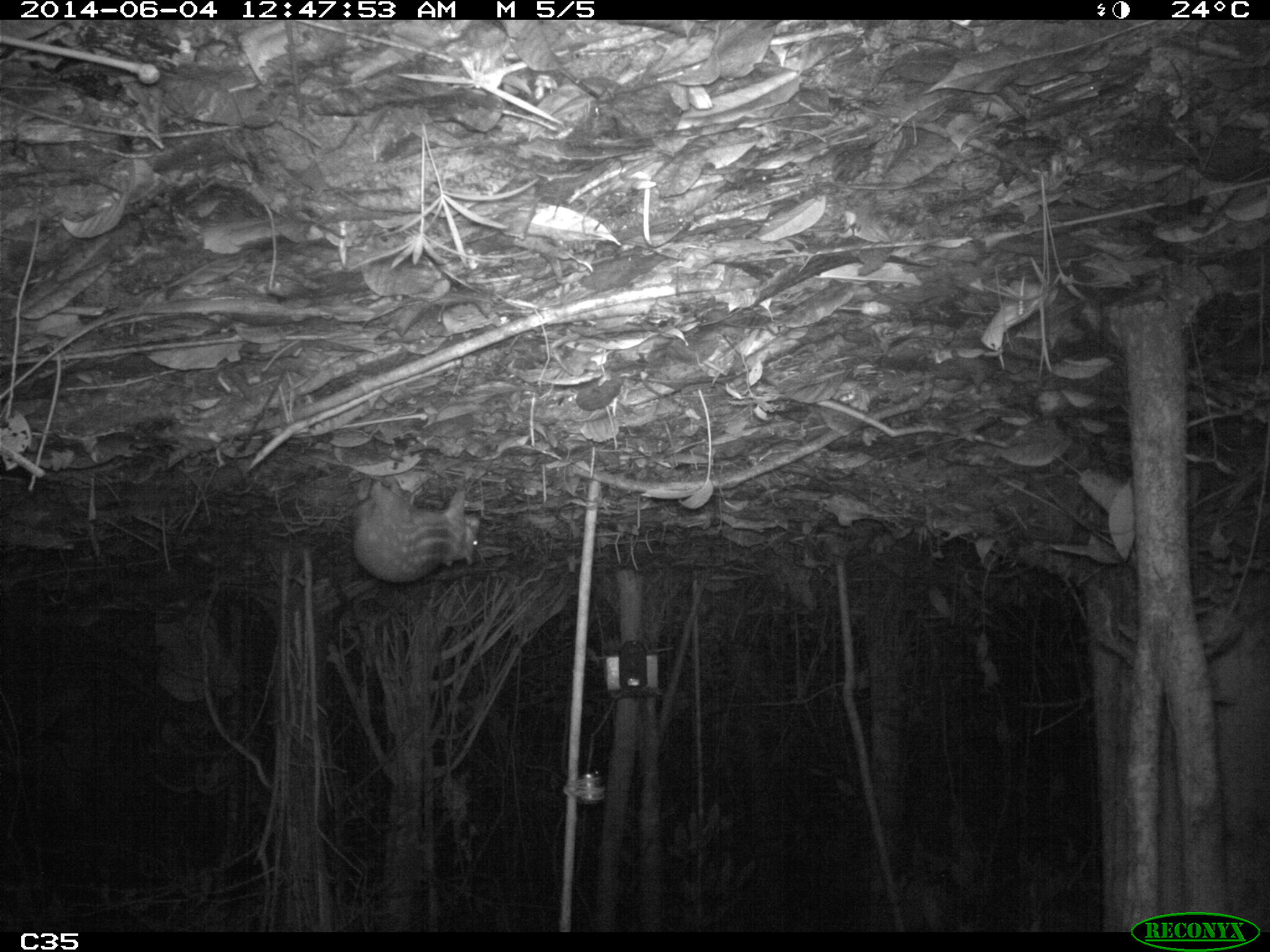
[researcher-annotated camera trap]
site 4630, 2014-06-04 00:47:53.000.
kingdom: Animalia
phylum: Chordata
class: Mammalia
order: Rodentia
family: Cuniculidae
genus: Cuniculus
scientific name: Cuniculus paca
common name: spotted paca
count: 1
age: adult